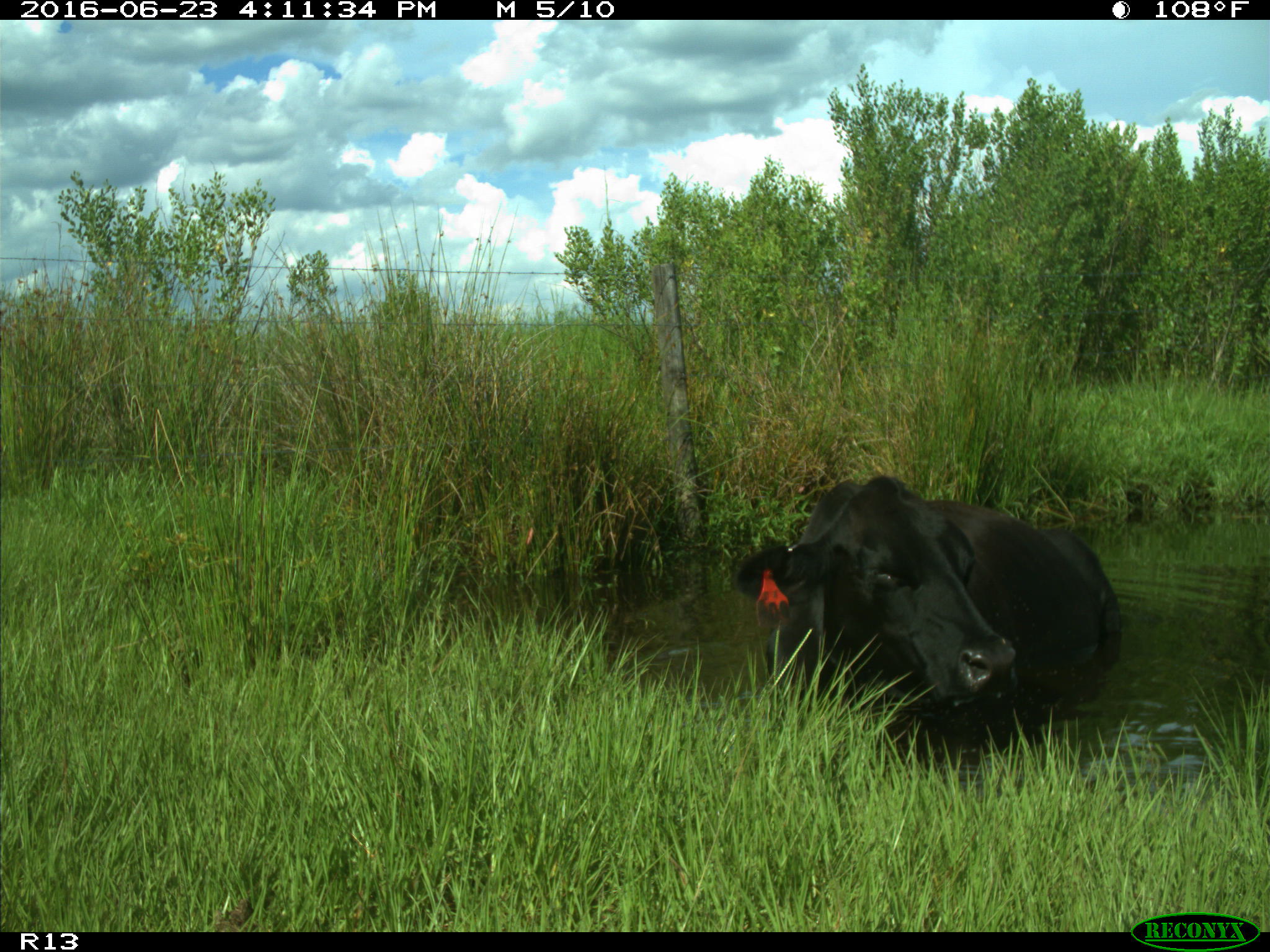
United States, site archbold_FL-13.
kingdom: Animalia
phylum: Chordata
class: Mammalia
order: Artiodactyla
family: Bovidae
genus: Bos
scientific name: Bos taurus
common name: domestic cow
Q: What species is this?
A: Bos taurus (domestic cow).